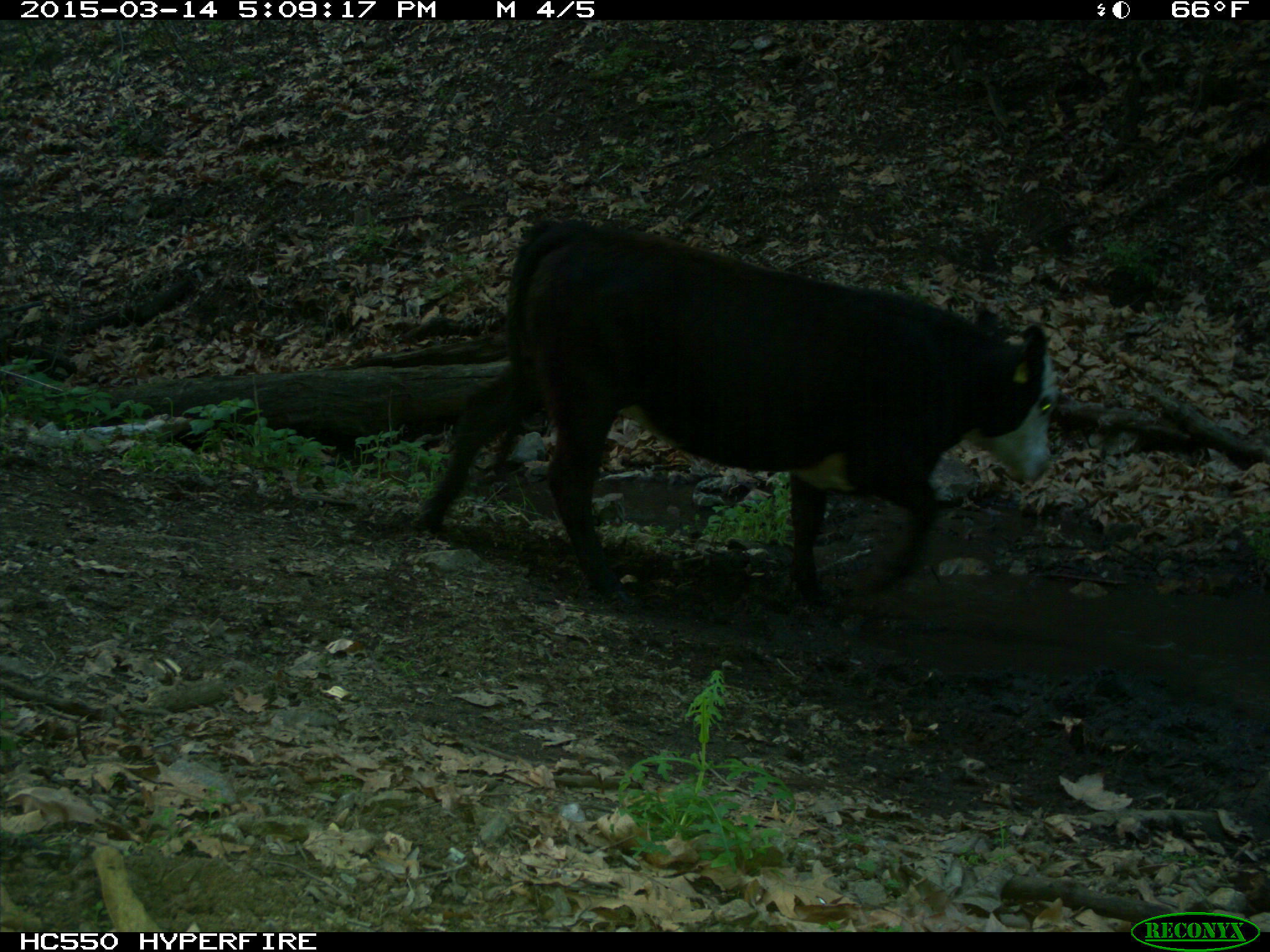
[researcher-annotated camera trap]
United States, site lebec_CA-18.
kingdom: Animalia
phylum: Chordata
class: Mammalia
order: Artiodactyla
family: Bovidae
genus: Bos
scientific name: Bos taurus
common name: domestic cow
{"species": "Bos taurus (domestic cow)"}